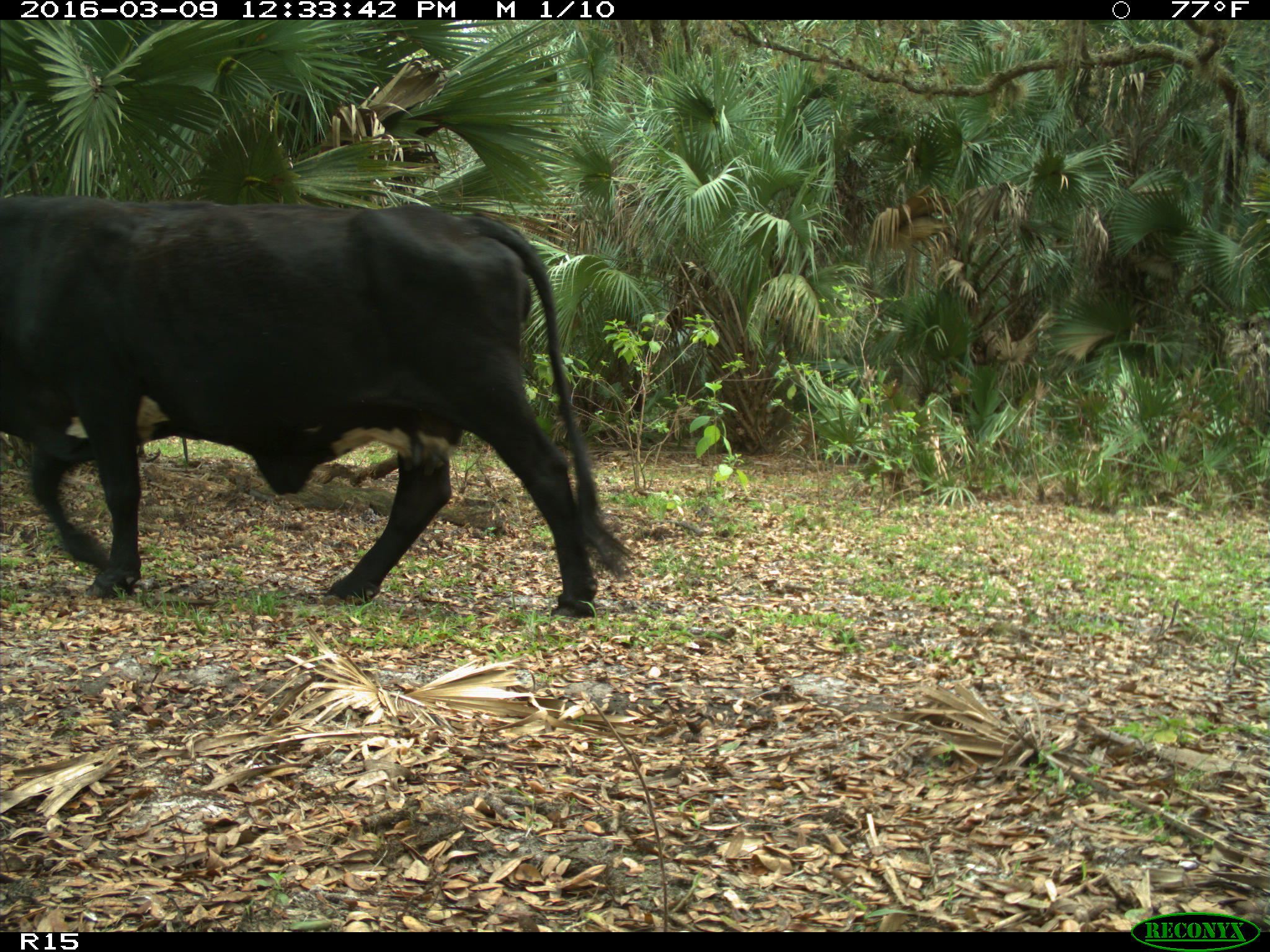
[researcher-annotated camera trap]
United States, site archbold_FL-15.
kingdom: Animalia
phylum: Chordata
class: Mammalia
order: Artiodactyla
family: Bovidae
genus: Bos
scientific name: Bos taurus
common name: domestic cow